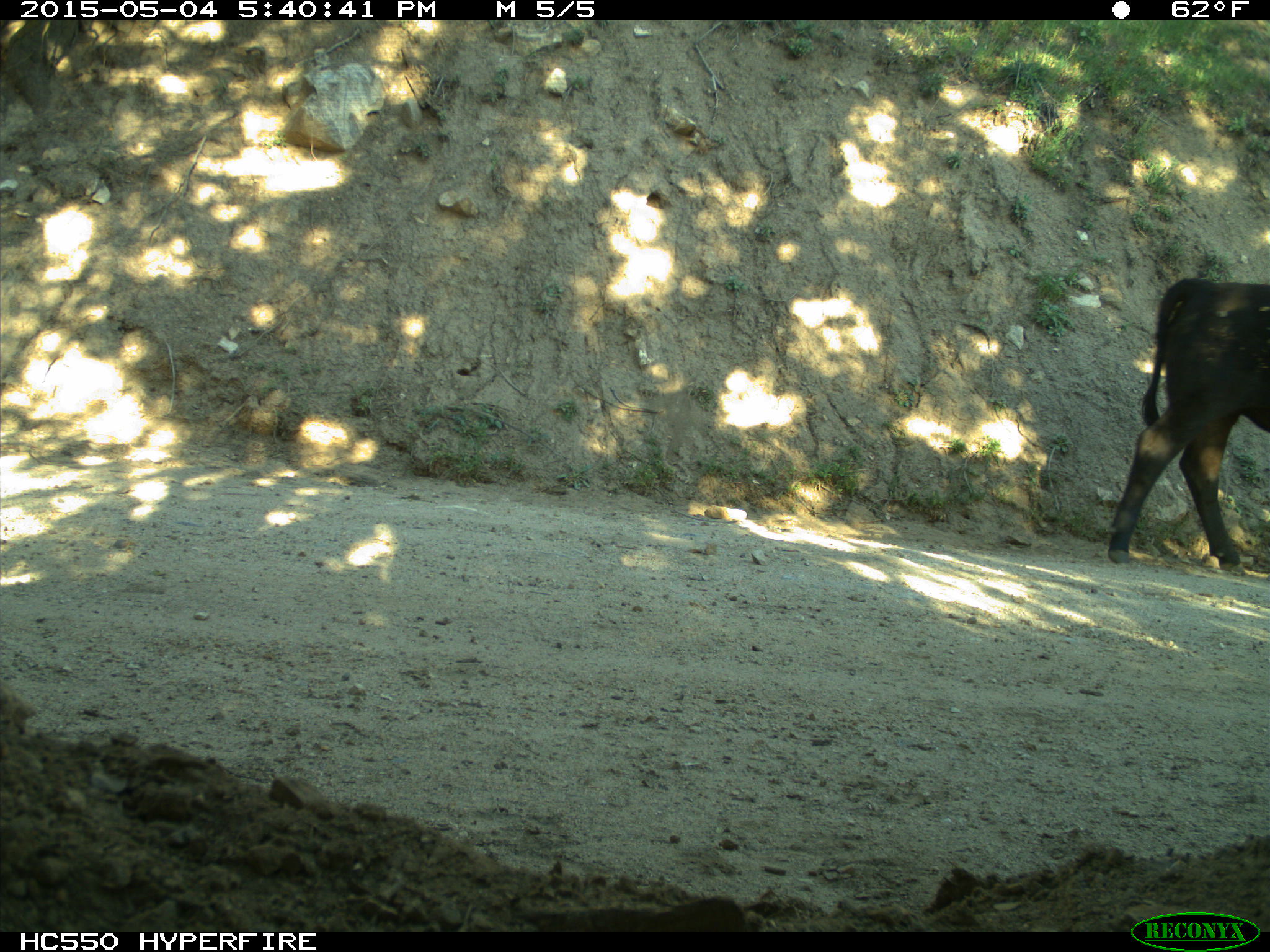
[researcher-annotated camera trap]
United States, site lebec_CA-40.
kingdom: Animalia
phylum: Chordata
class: Mammalia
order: Artiodactyla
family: Bovidae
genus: Bos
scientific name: Bos taurus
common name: domestic cow